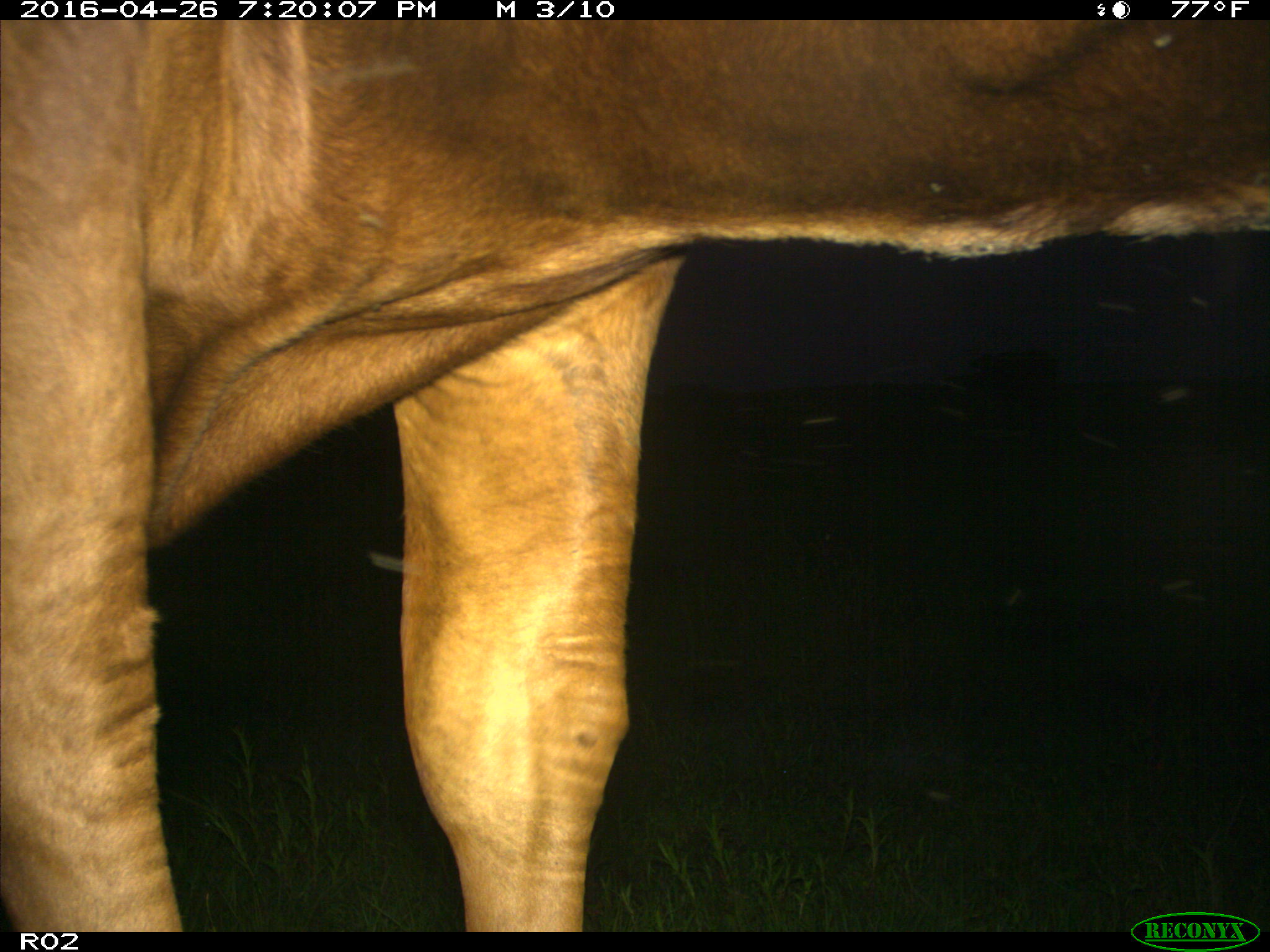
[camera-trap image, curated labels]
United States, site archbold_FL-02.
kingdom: Animalia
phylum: Chordata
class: Mammalia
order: Artiodactyla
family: Bovidae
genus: Bos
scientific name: Bos taurus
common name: domestic cow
Bos taurus (domestic cow).